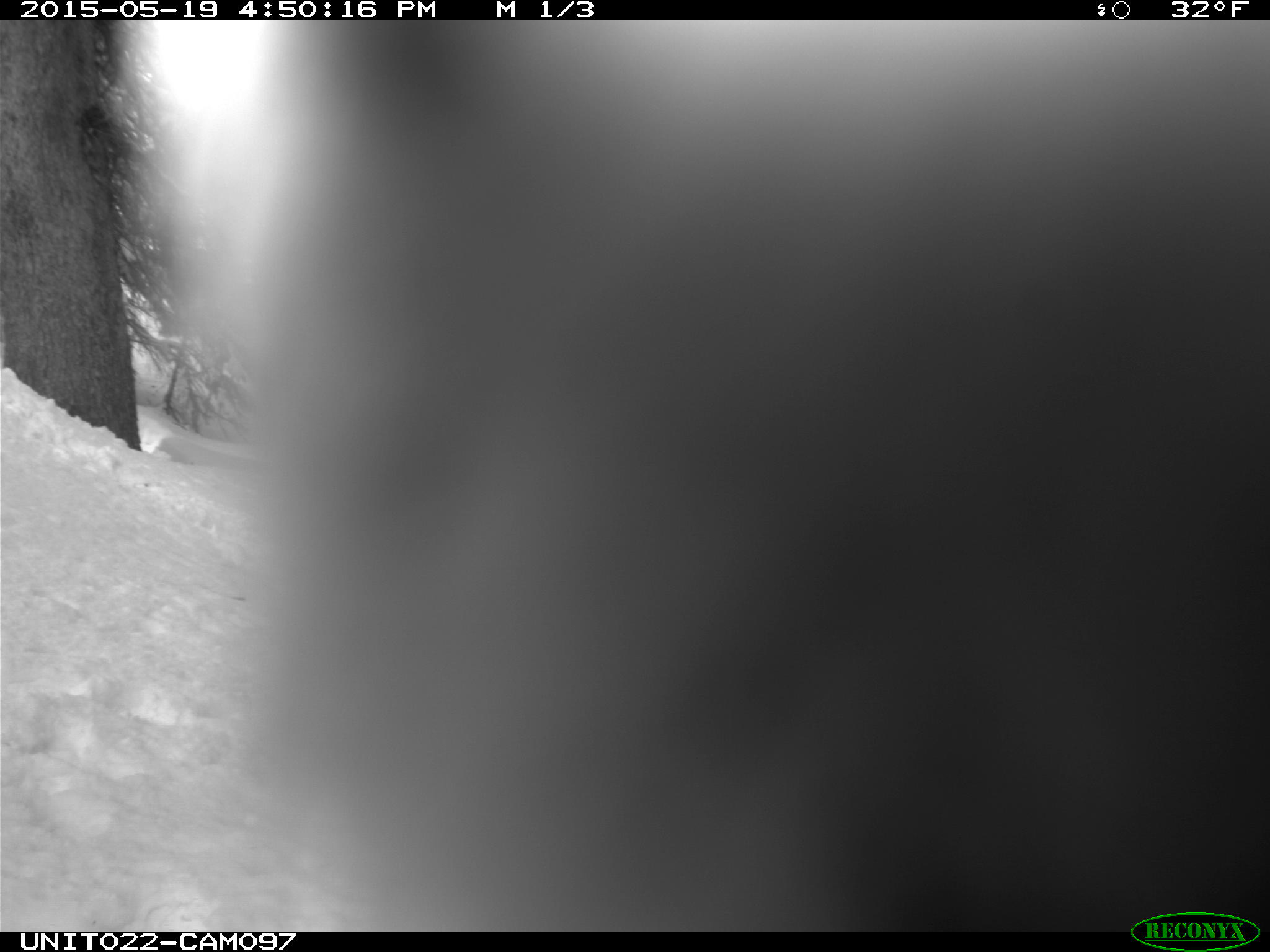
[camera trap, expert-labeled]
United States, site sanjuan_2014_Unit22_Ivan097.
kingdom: Animalia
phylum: Chordata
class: Aves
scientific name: Aves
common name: birds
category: unidentified bird